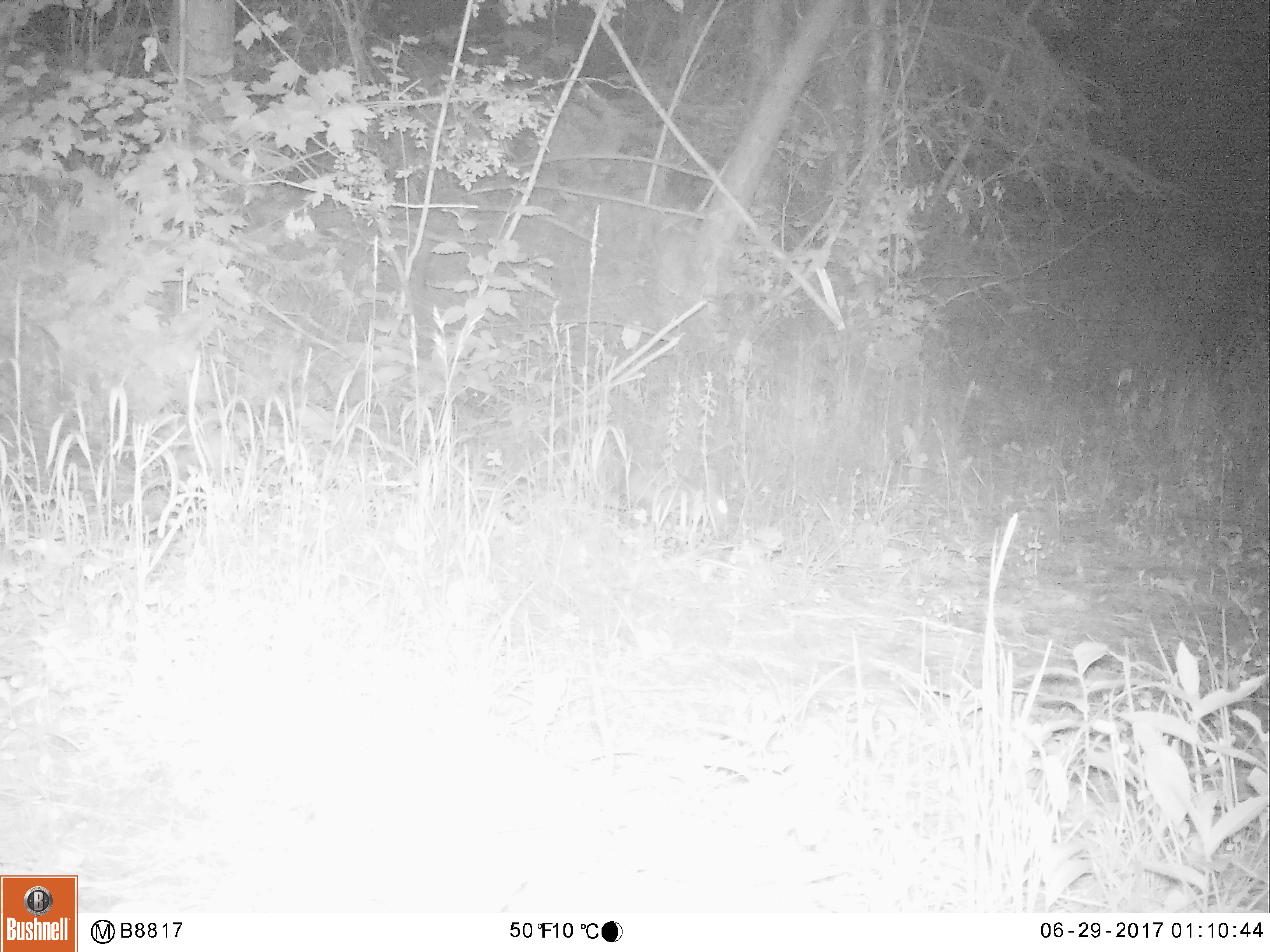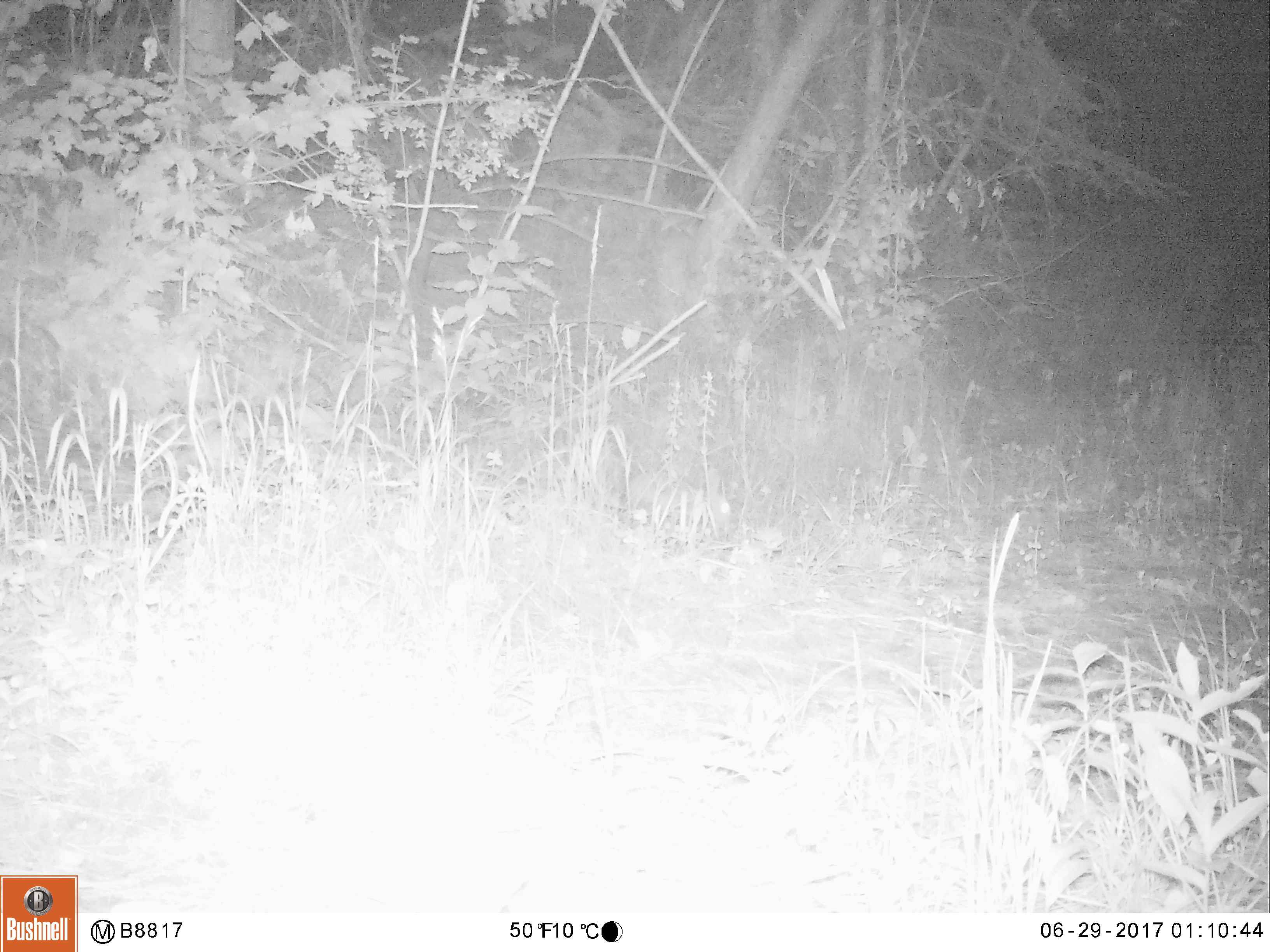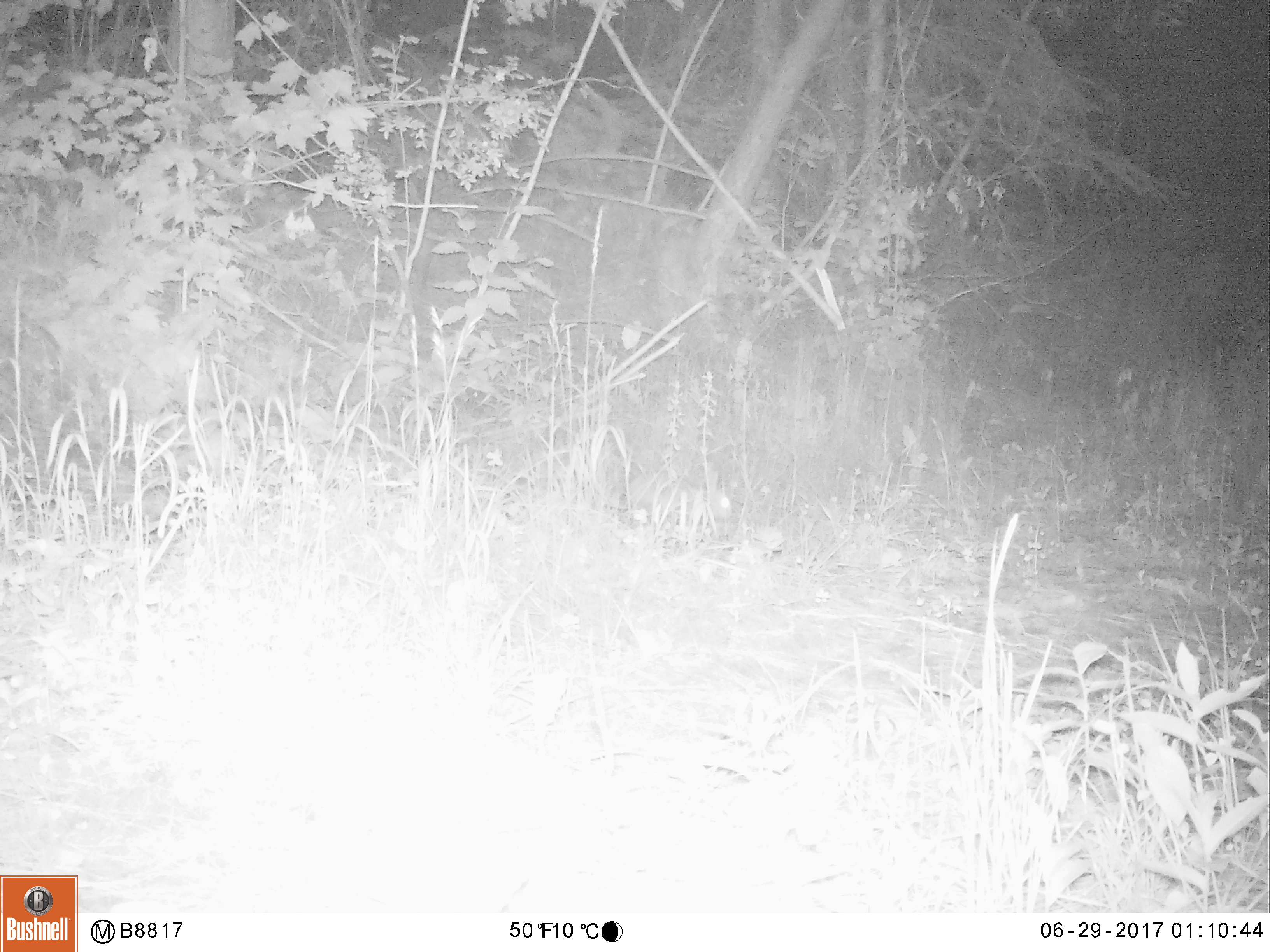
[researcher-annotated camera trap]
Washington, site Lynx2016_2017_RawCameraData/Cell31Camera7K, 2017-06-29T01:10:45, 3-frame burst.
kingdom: Animalia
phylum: Chordata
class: Mammalia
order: Lagomorpha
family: Leporidae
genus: Lepus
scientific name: Lepus americanus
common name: snowshoe hare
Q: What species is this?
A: Lepus americanus (snowshoe hare).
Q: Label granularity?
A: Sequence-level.